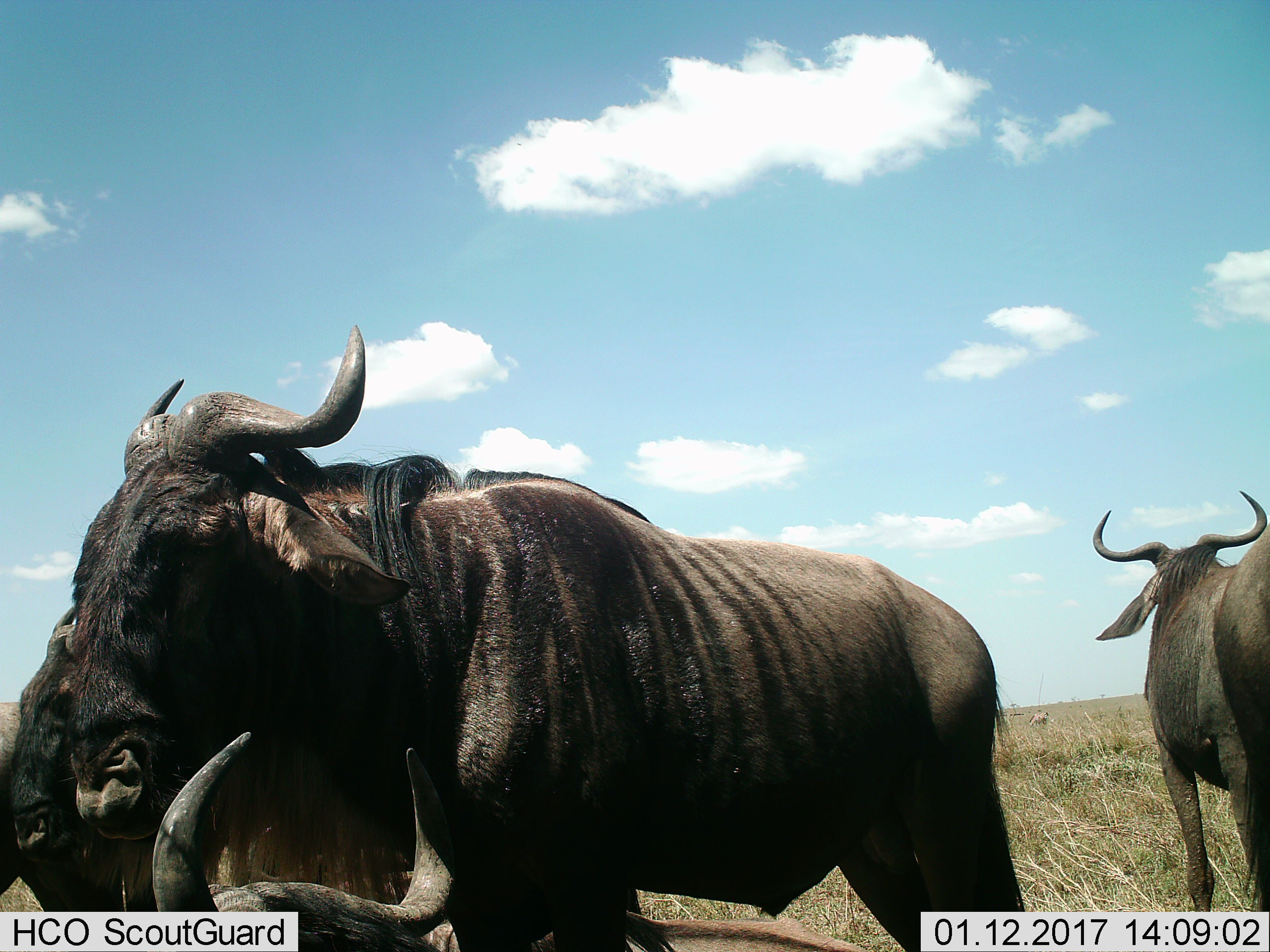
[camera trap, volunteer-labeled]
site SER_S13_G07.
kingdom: Animalia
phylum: Chordata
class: Mammalia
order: Artiodactyla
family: Bovidae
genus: Connochaetes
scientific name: Connochaetes taurinus taurinus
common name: blue wildebeest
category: wildebeestblue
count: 5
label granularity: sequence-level